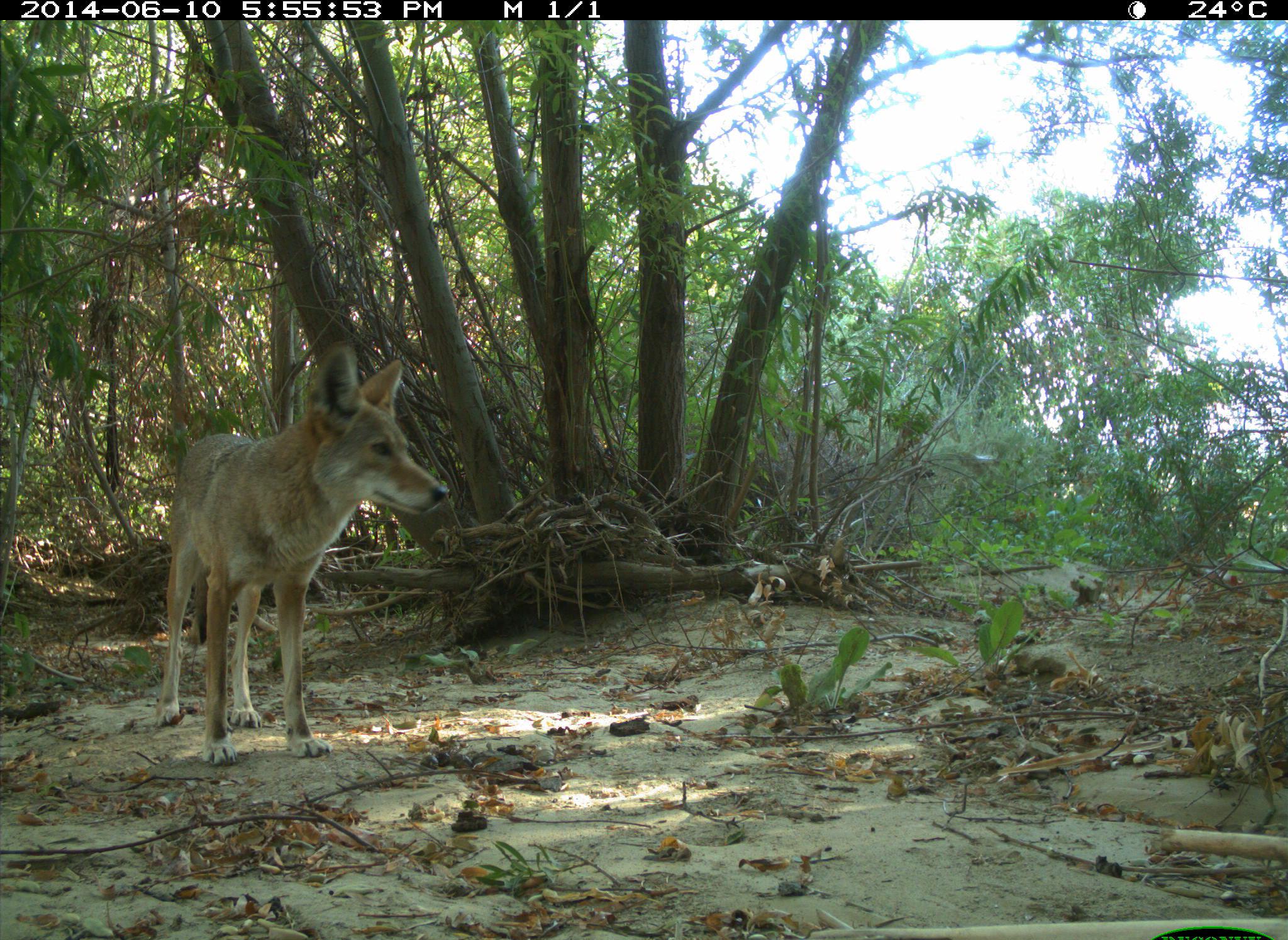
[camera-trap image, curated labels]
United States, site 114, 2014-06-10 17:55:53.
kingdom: Animalia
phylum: Chordata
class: Mammalia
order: Carnivora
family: Canidae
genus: Canis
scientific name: Canis latrans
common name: coyote